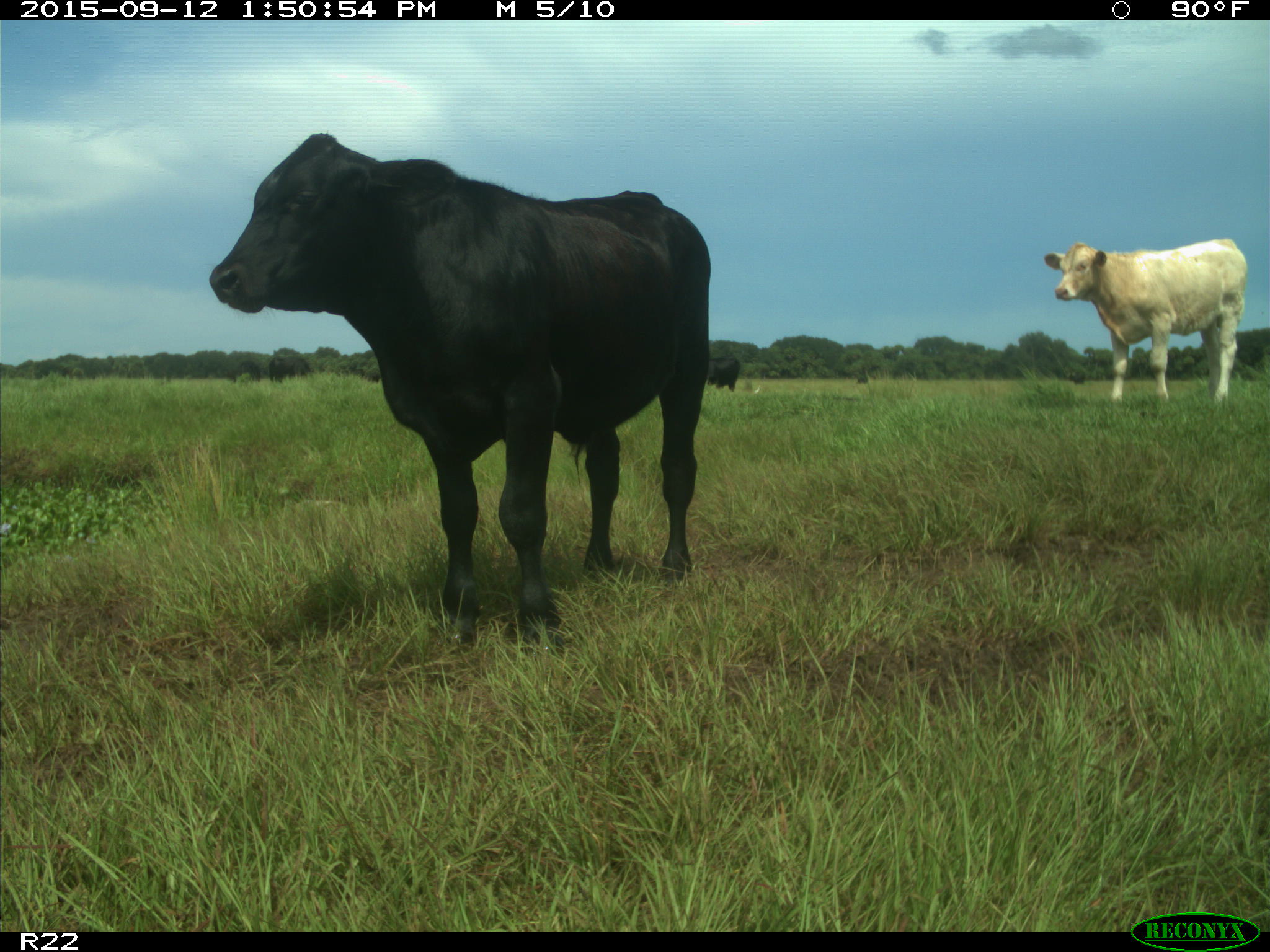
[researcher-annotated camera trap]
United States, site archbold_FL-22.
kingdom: Animalia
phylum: Chordata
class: Mammalia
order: Artiodactyla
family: Bovidae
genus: Bos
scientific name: Bos taurus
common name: domestic cow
Bos taurus (domestic cow).